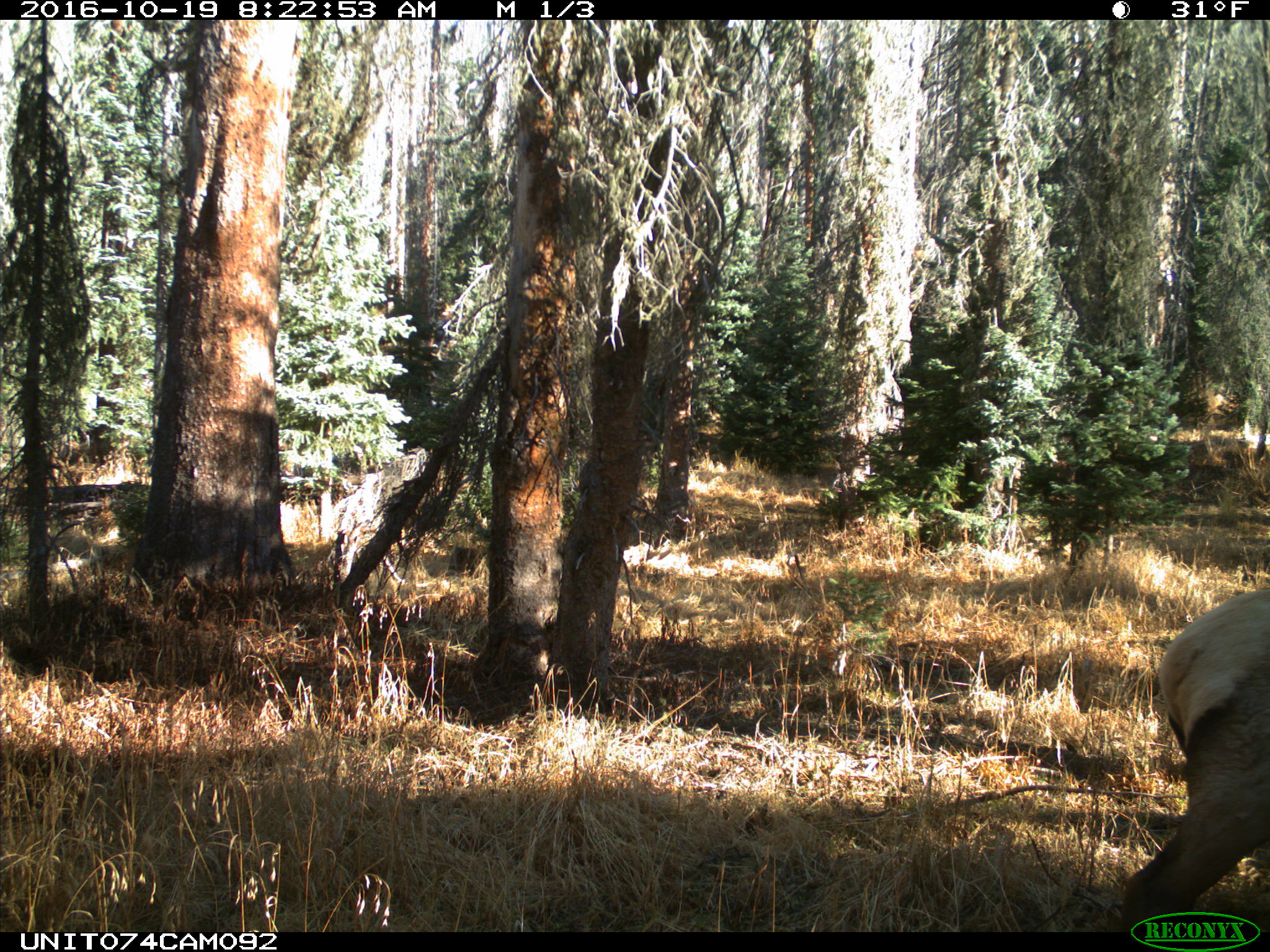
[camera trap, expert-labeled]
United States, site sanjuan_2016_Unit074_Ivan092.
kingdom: Animalia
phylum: Chordata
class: Mammalia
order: Artiodactyla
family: Cervidae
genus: Cervus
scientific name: Cervus elaphus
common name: red deer